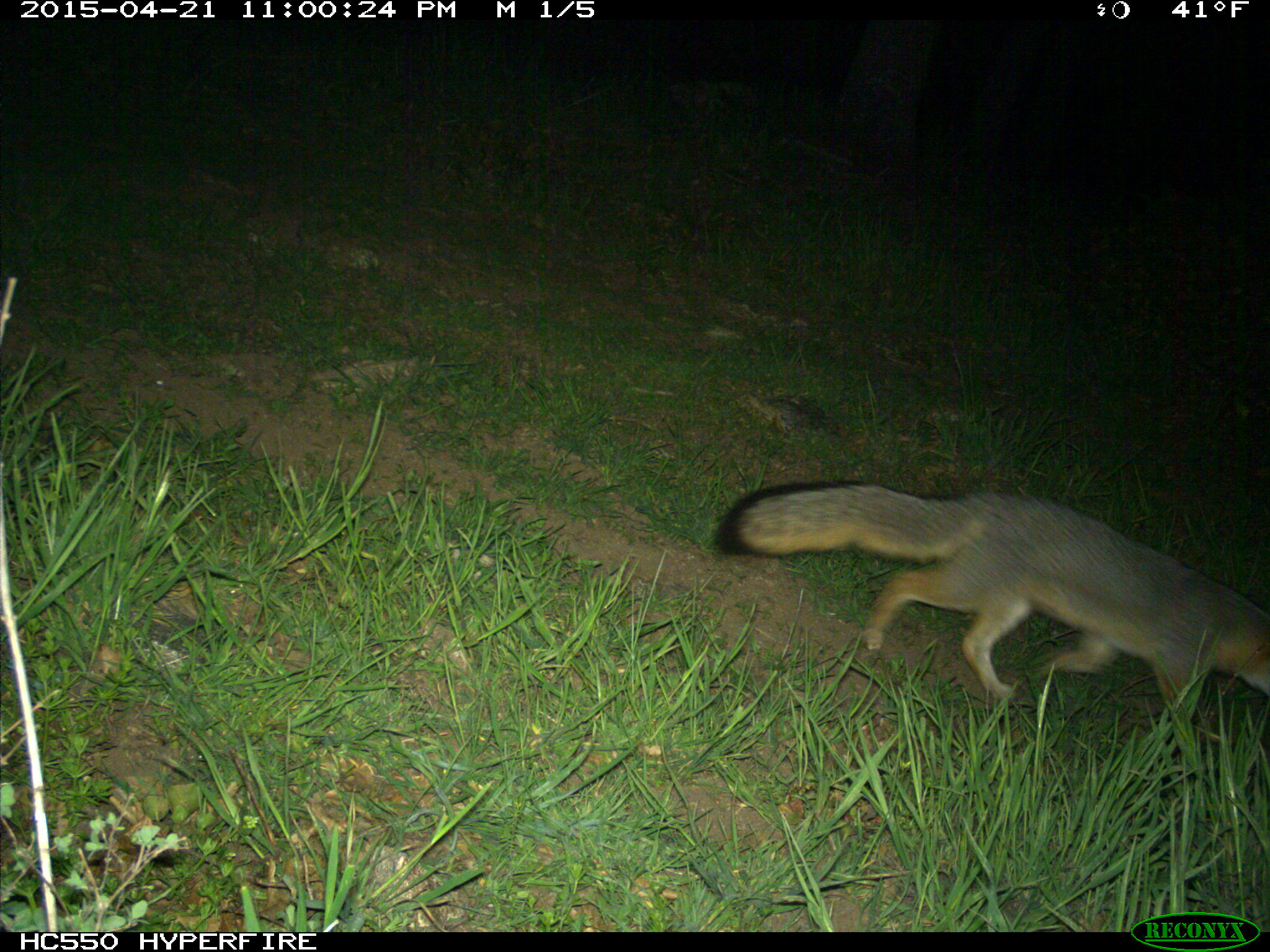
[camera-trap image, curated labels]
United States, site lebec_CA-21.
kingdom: Animalia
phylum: Chordata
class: Mammalia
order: Carnivora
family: Canidae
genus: Urocyon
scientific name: Urocyon cinereoargenteus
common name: gray fox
Urocyon cinereoargenteus (gray fox).